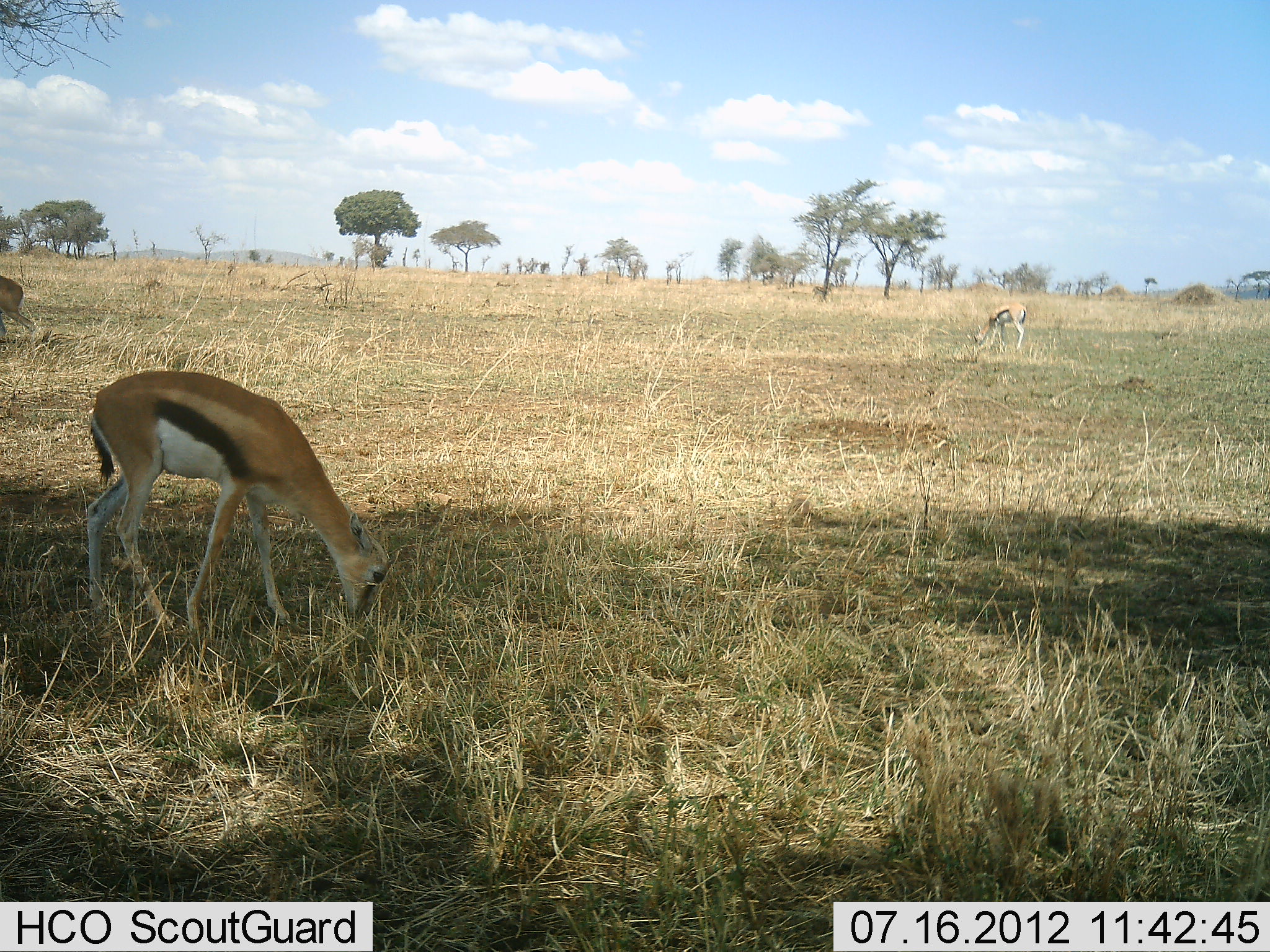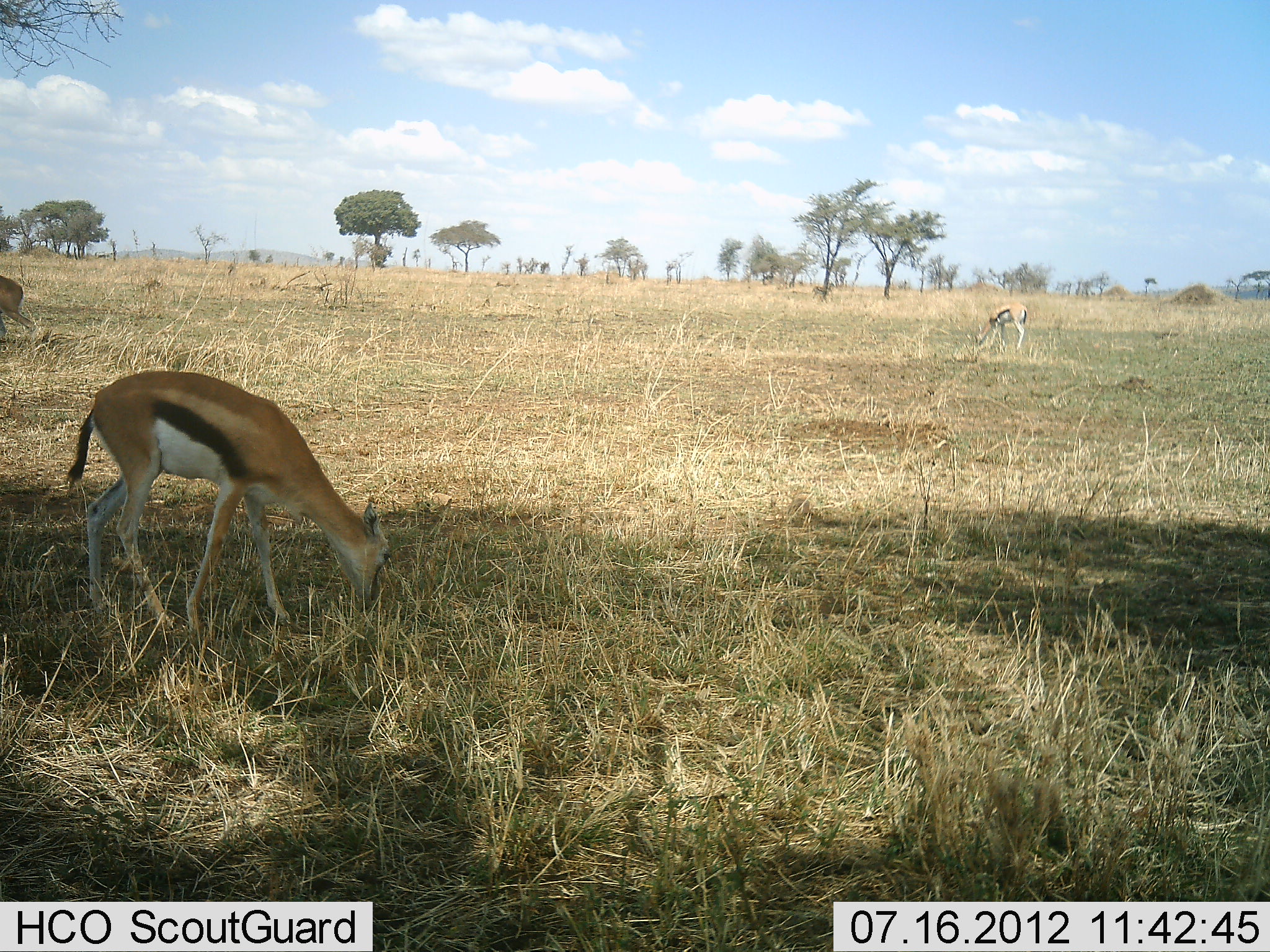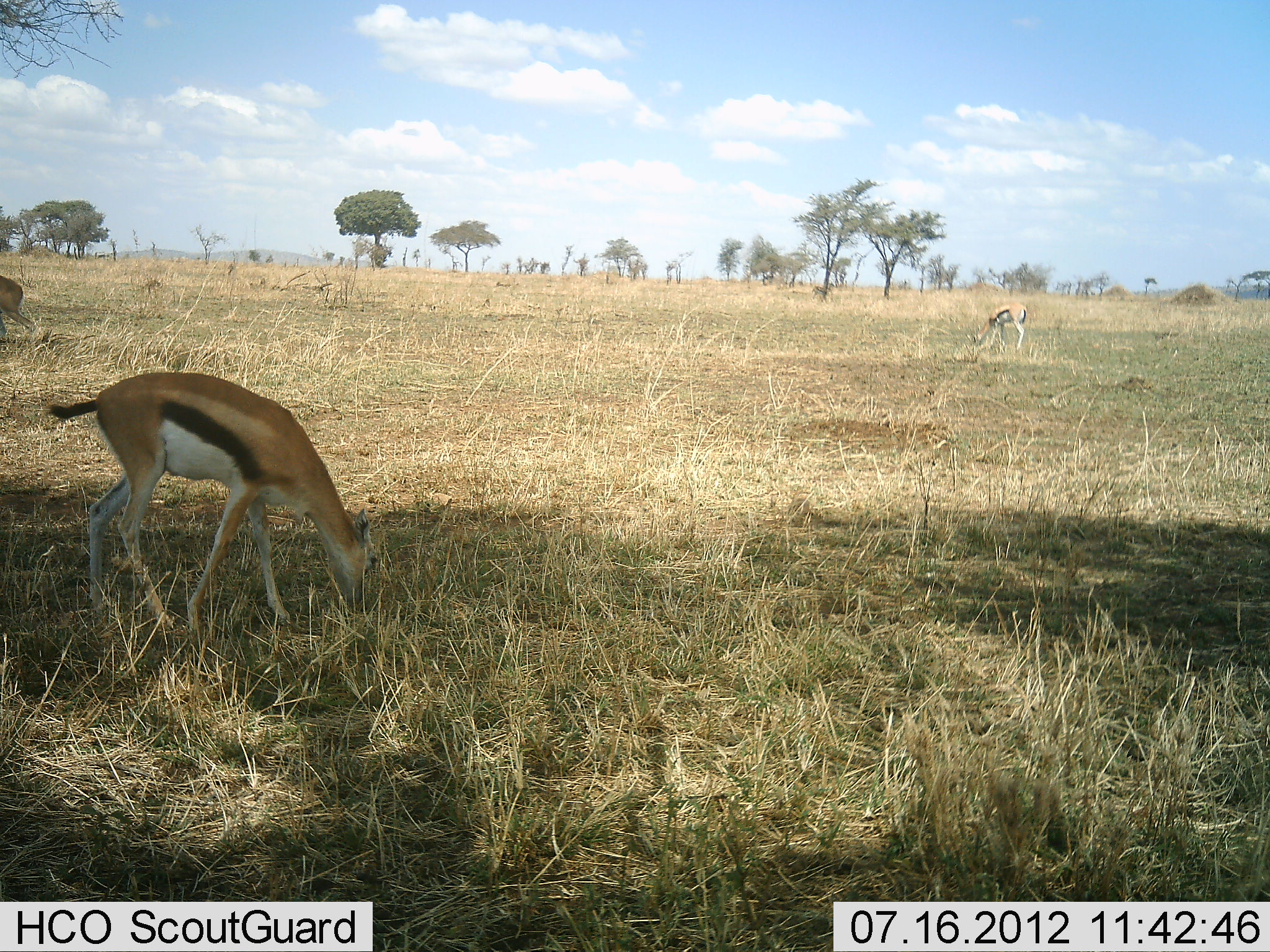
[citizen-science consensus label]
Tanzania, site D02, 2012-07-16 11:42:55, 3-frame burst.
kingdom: Animalia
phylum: Chordata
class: Mammalia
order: Artiodactyla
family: Bovidae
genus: Eudorcas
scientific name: Eudorcas thomsonii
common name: thomson's gazelle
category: gazellethomsons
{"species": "gazellethomsons (thomson's gazelle) (Eudorcas thomsonii)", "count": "3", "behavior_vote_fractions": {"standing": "30%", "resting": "0%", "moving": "0%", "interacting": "0%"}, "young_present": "0%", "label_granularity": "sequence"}